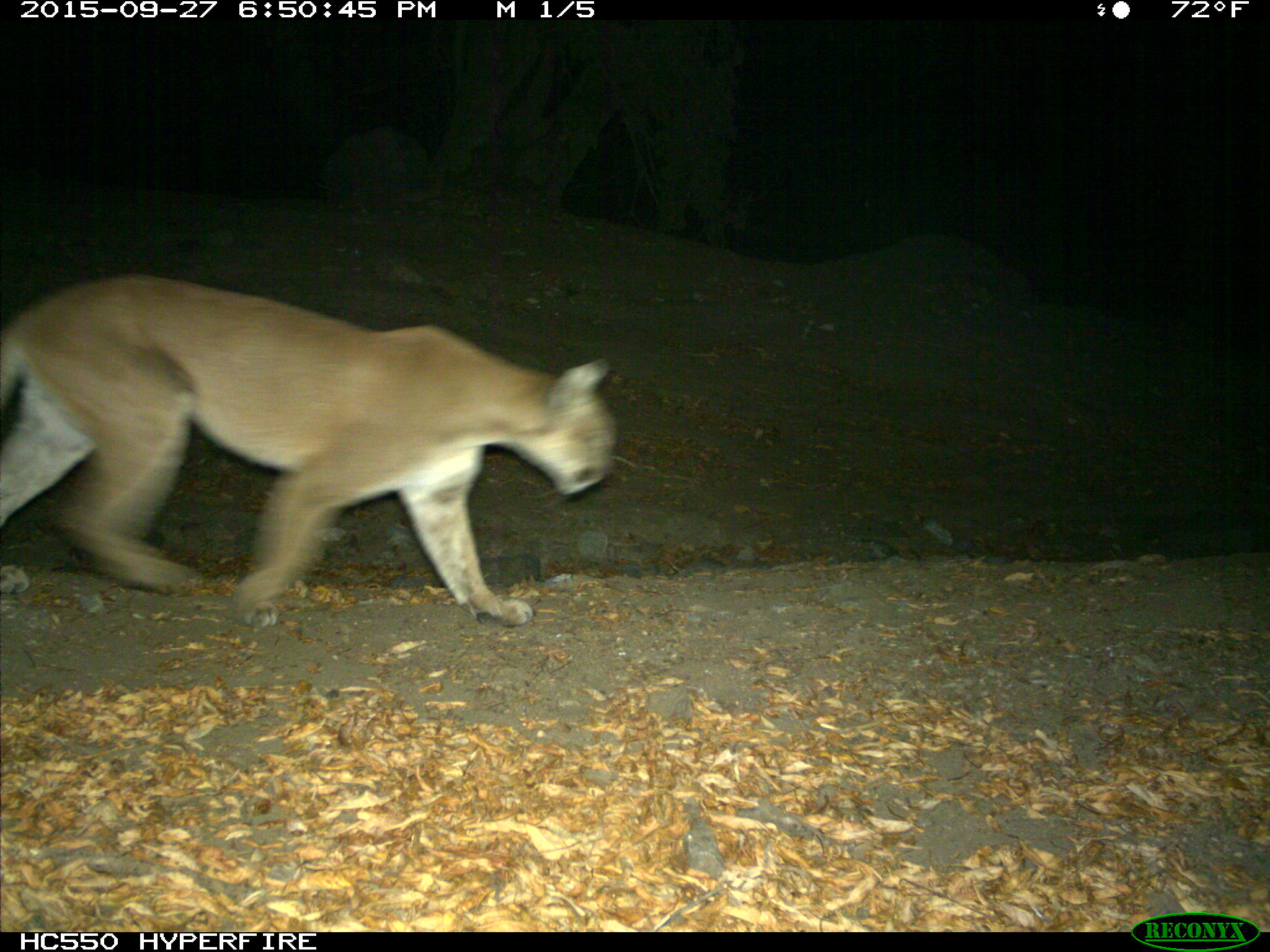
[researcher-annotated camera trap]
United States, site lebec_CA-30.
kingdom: Animalia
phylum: Chordata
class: Mammalia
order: Carnivora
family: Felidae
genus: Puma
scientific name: Puma concolor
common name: mountain lion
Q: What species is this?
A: Puma concolor (mountain lion).